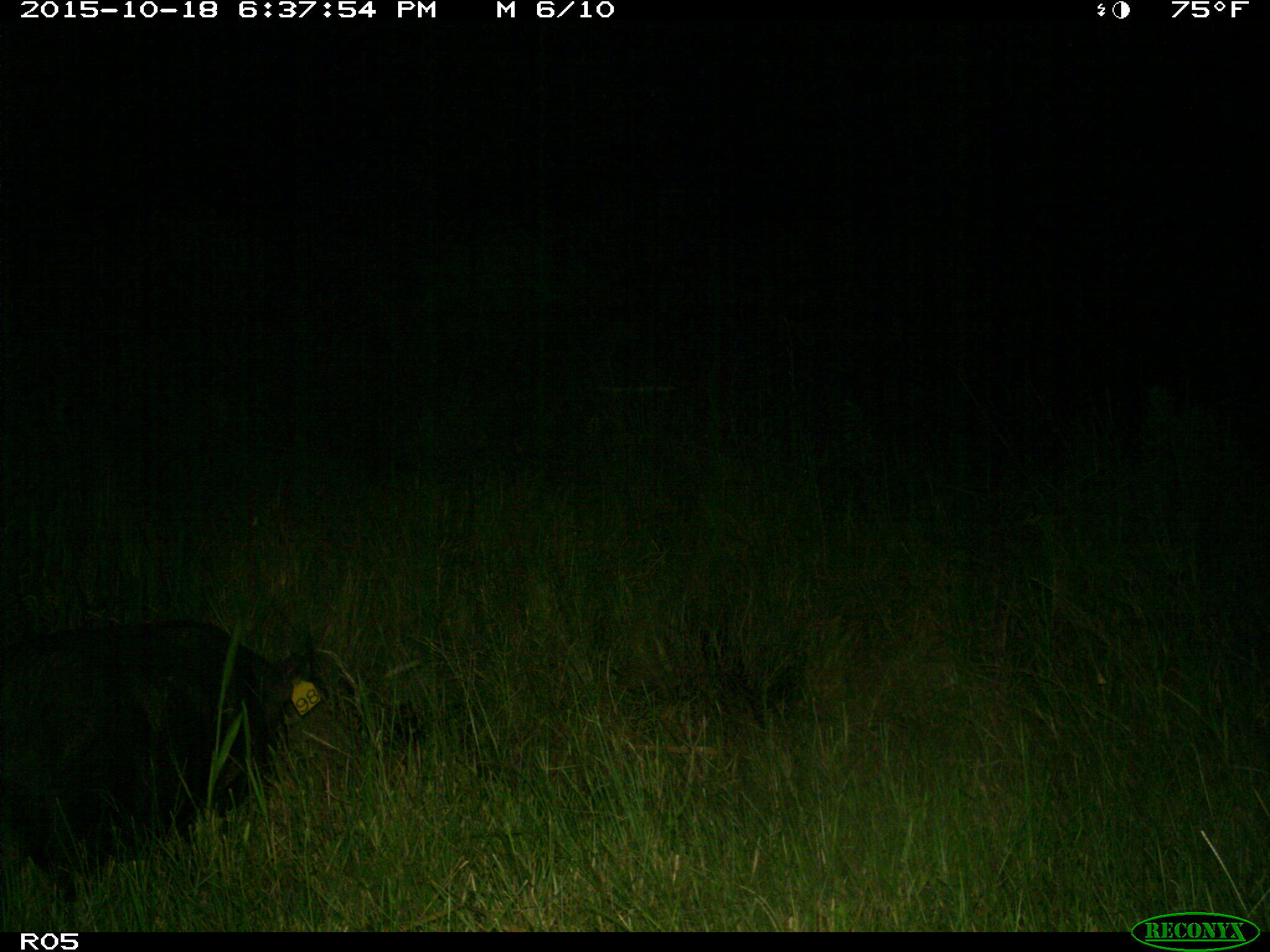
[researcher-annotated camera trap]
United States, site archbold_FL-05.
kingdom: Animalia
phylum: Chordata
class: Mammalia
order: Artiodactyla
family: Suidae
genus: Sus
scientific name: Sus scrofa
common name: wild boar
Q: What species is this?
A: Sus scrofa (wild boar).